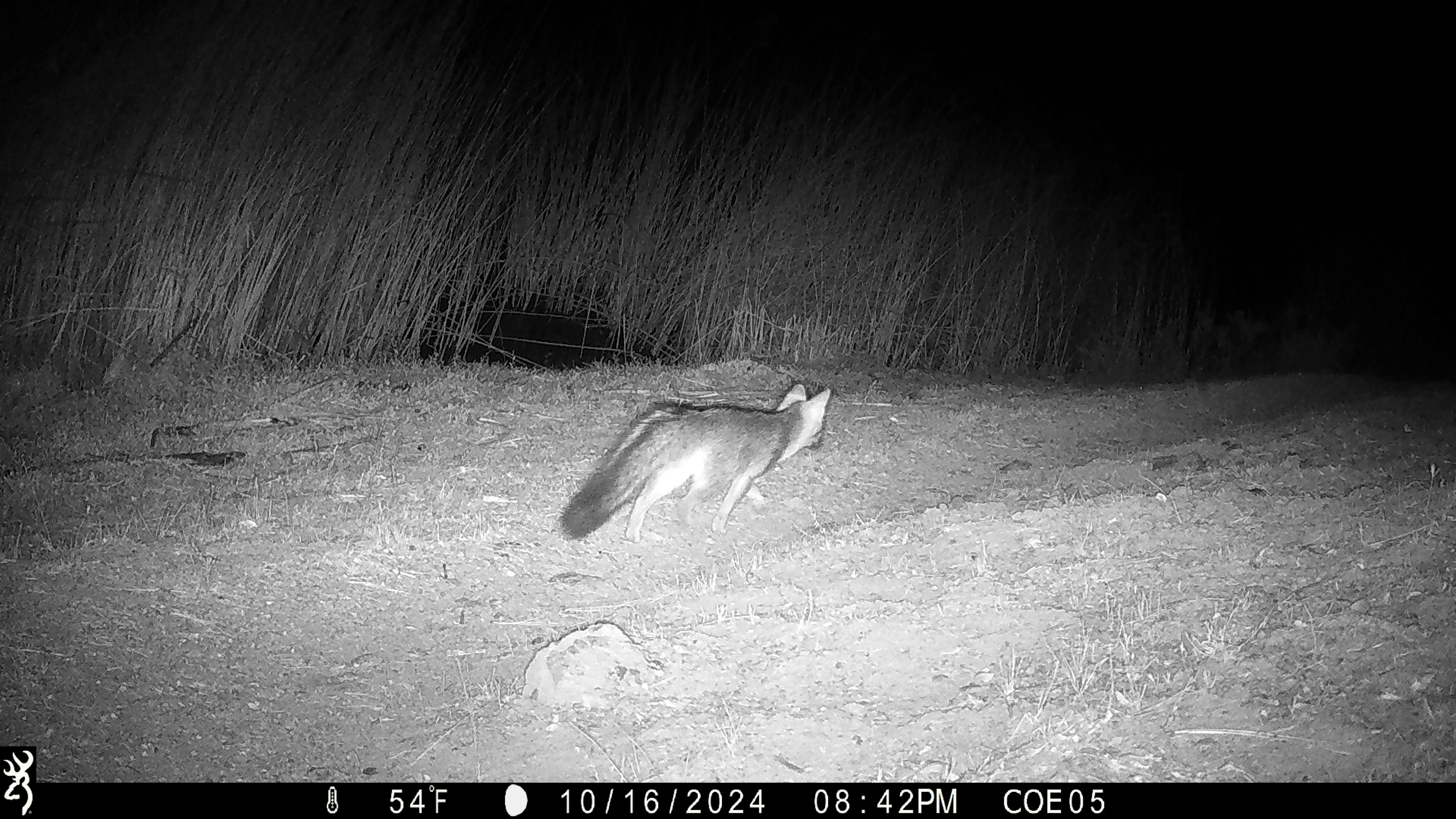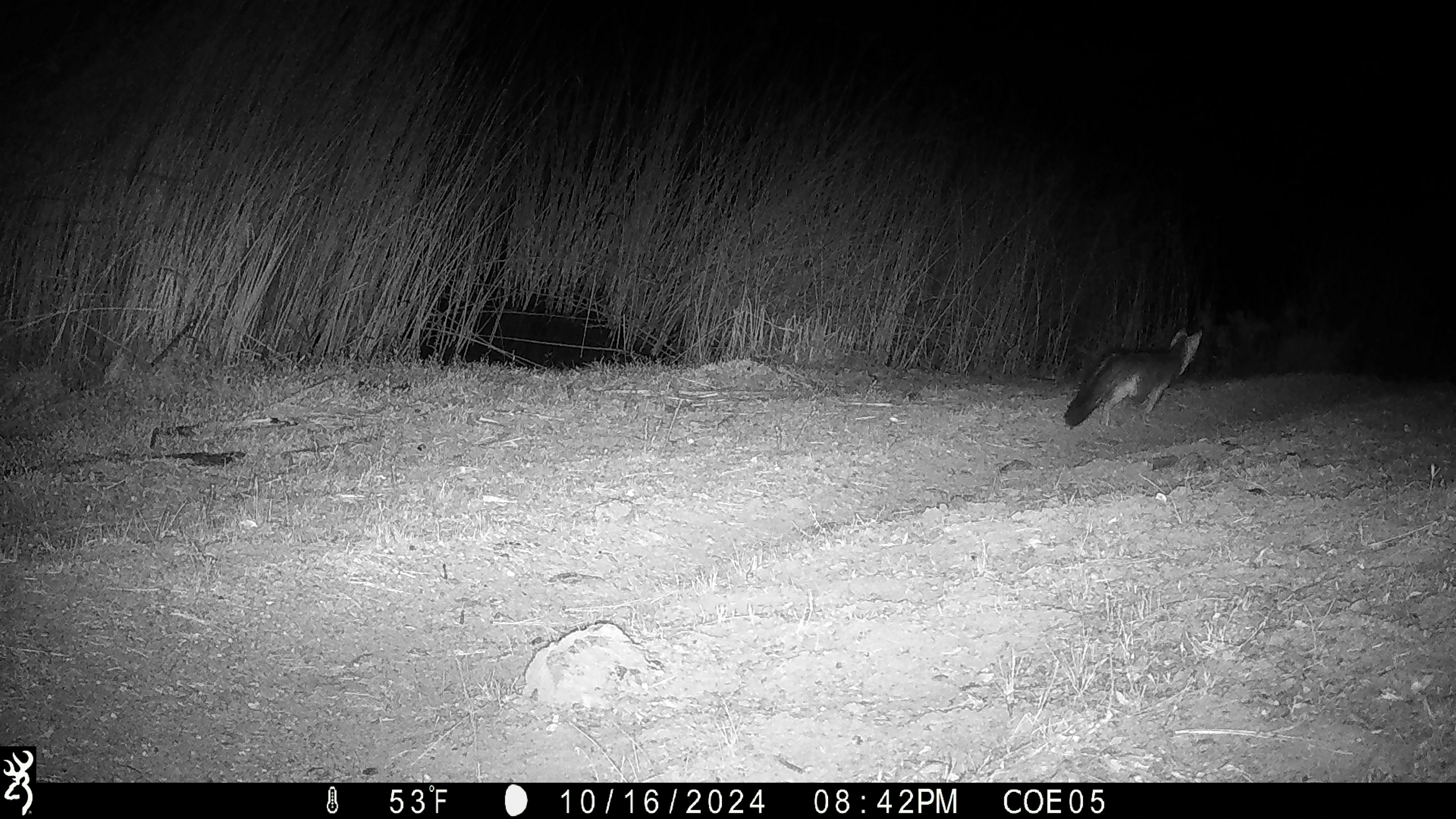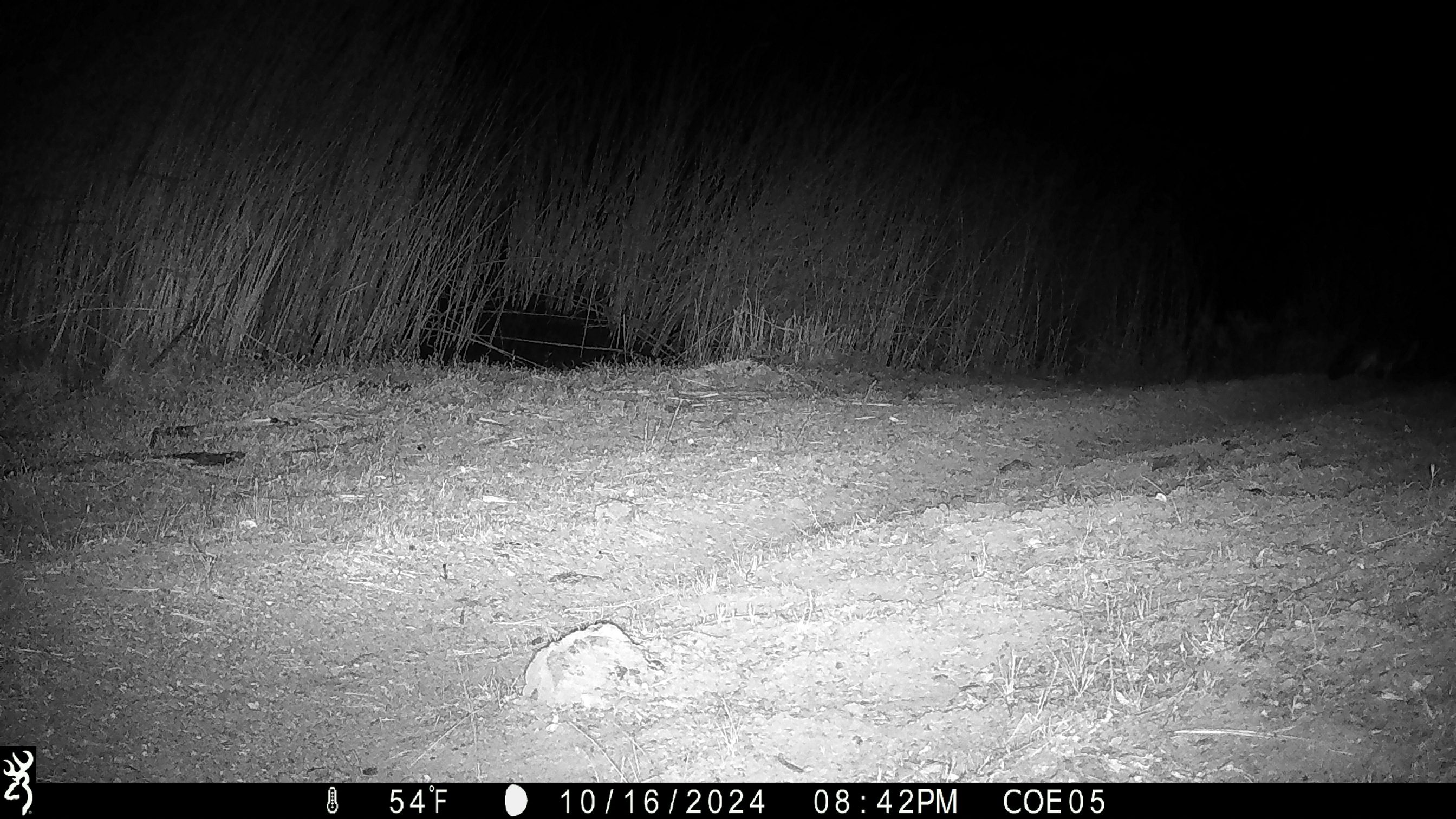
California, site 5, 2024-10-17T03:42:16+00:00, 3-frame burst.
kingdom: Animalia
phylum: Chordata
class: Mammalia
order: Carnivora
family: Canidae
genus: Urocyon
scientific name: Urocyon cinereoargenteus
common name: gray fox